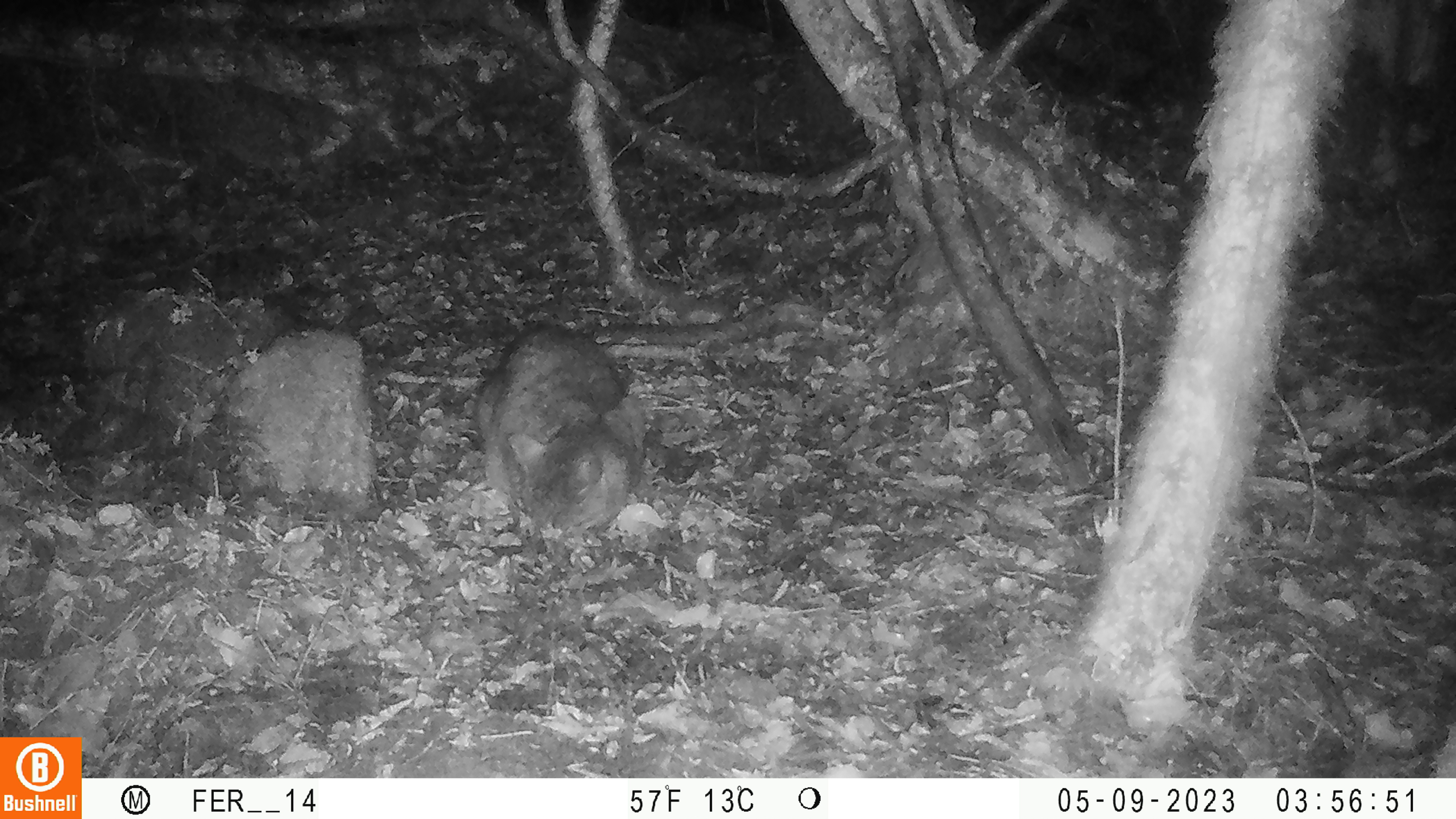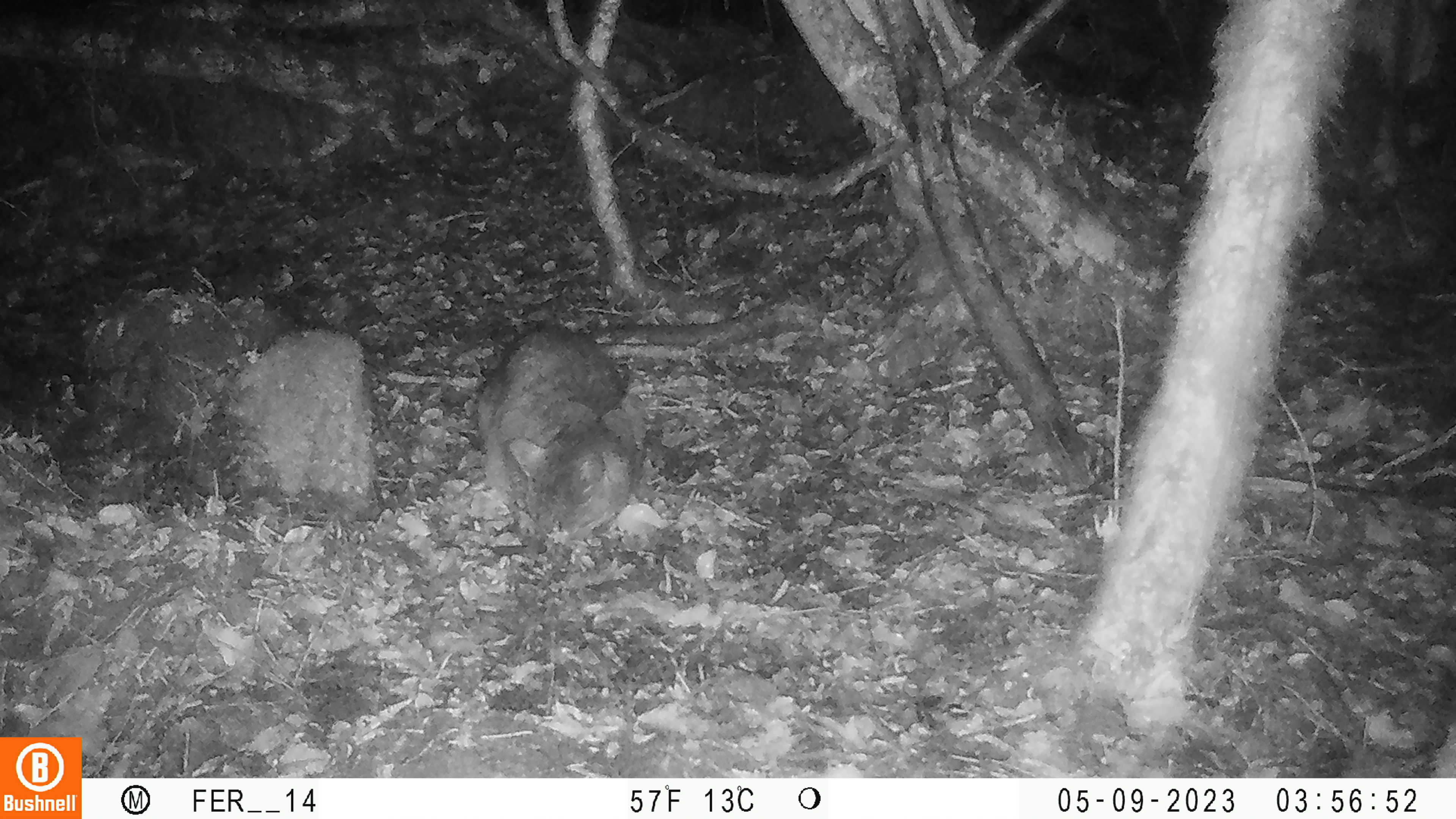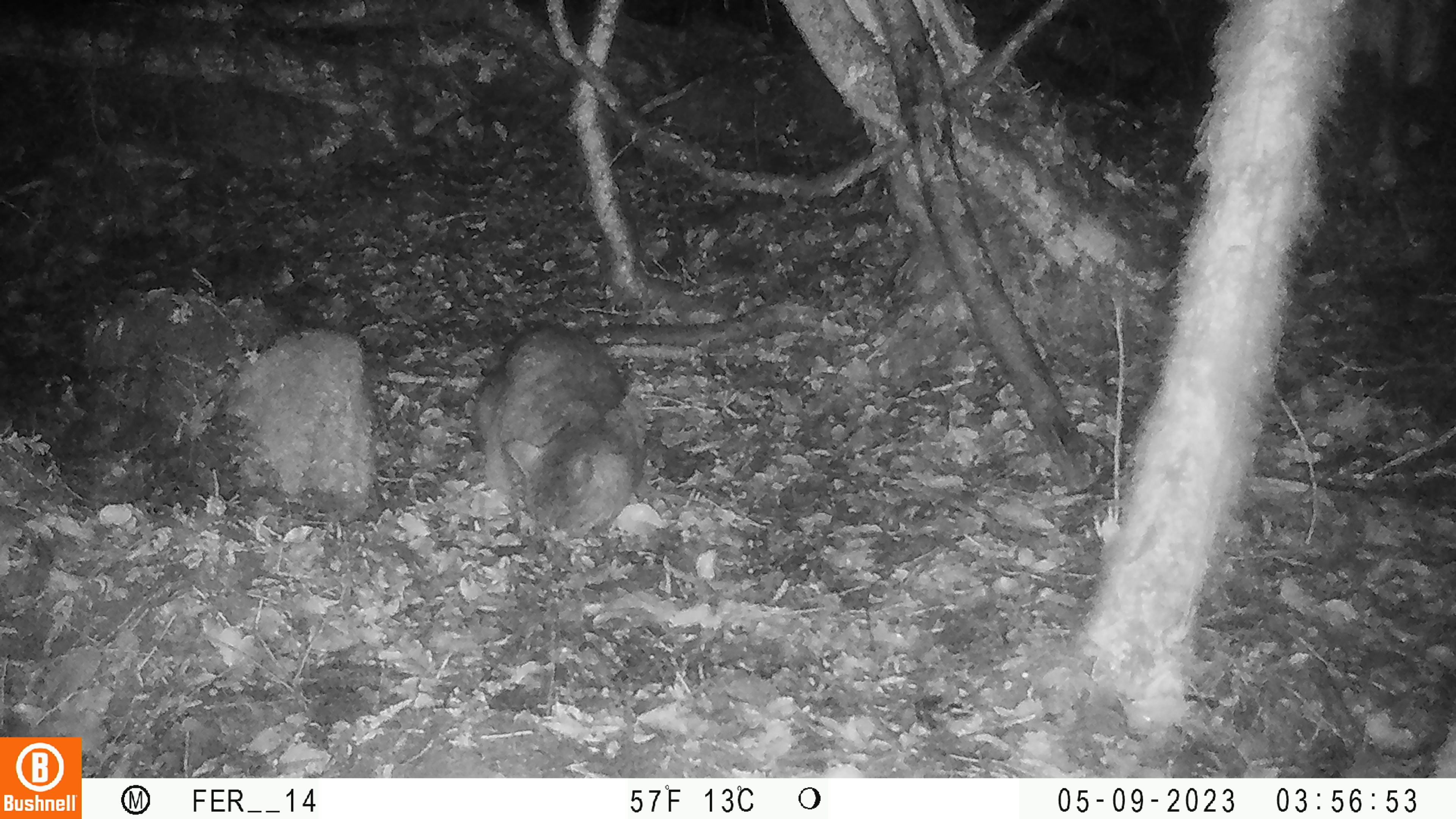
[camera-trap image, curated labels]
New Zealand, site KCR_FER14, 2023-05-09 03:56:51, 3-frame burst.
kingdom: Animalia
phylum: Chordata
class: Mammalia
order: Carnivora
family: Felidae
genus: Felis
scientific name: Felis catus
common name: domestic cat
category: cat